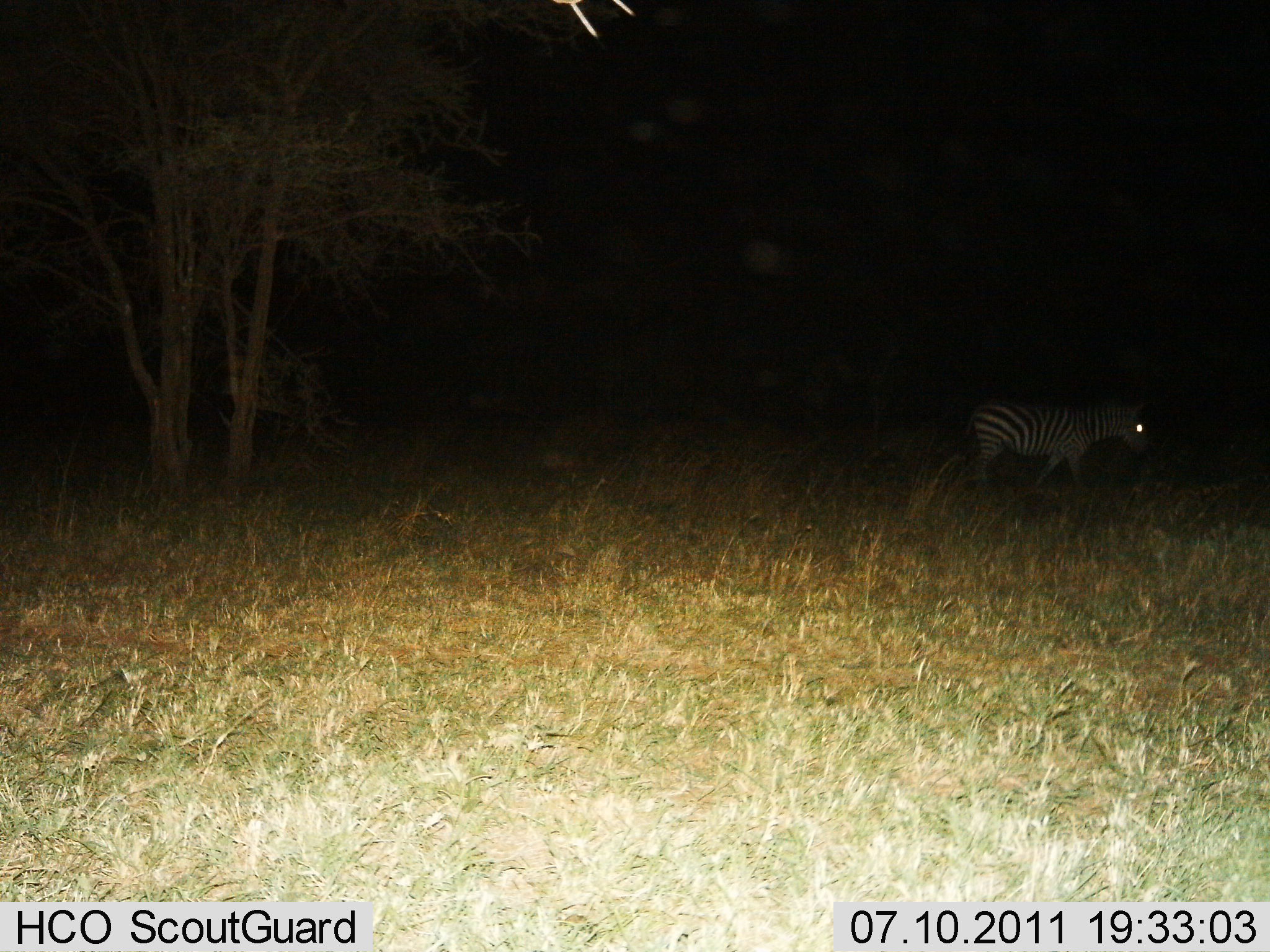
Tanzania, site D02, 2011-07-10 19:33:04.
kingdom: Animalia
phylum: Chordata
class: Mammalia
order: Perissodactyla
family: Equidae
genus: Equus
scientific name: Equus quagga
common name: plains zebra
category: zebra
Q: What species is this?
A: Zebra (plains zebra) (Equus quagga).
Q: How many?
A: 1.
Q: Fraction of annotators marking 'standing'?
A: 38%.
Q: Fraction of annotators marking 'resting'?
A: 0%.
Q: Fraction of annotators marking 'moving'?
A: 69%.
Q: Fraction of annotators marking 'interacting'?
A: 0%.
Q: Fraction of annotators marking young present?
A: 0%.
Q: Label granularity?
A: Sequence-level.